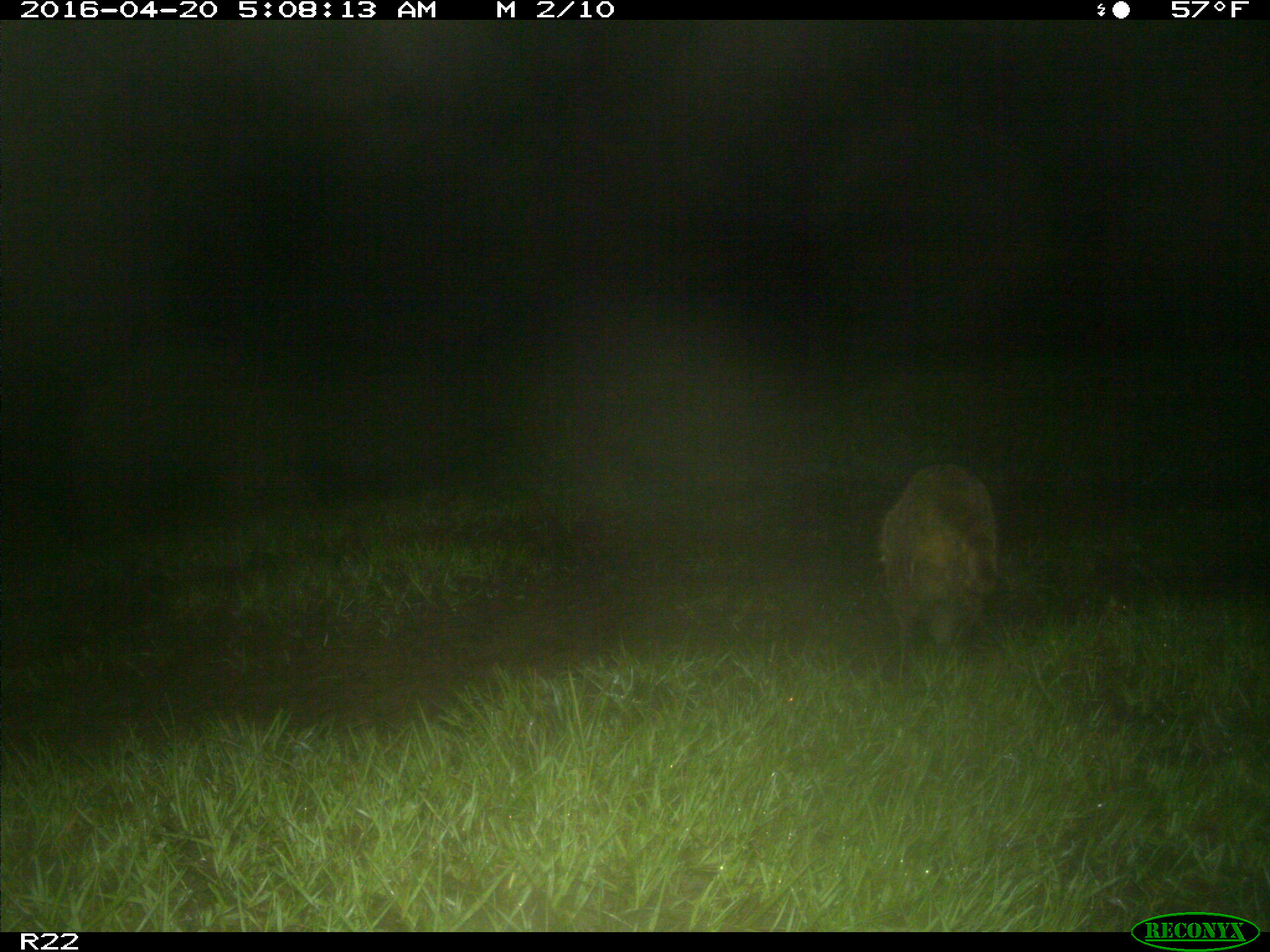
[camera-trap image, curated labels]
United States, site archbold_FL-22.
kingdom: Animalia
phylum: Chordata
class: Mammalia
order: Carnivora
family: Procyonidae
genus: Procyon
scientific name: Procyon lotor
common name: common raccoon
Procyon lotor (common raccoon).